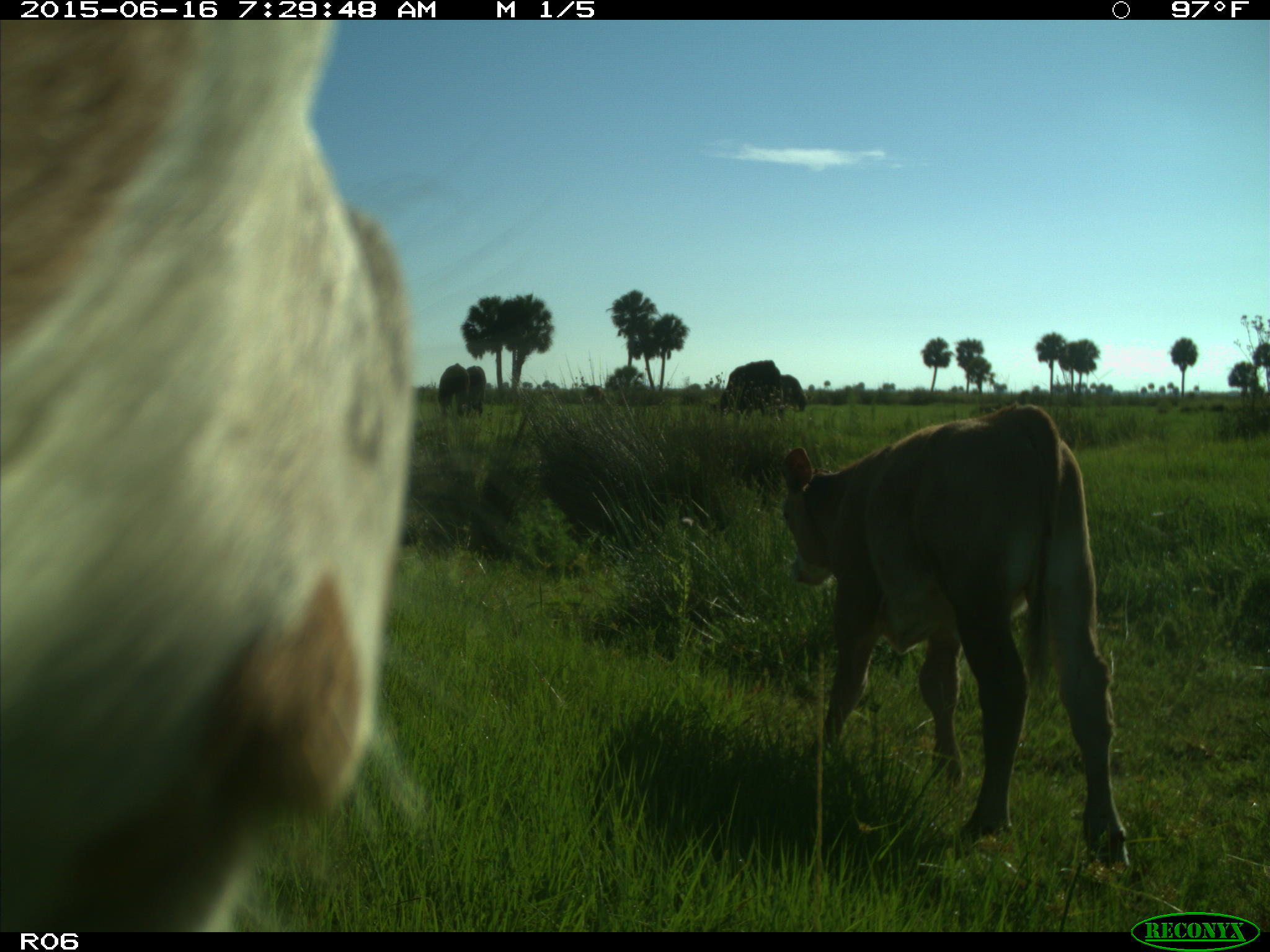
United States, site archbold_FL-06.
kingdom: Animalia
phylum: Chordata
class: Mammalia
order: Artiodactyla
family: Bovidae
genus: Bos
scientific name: Bos taurus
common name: domestic cow